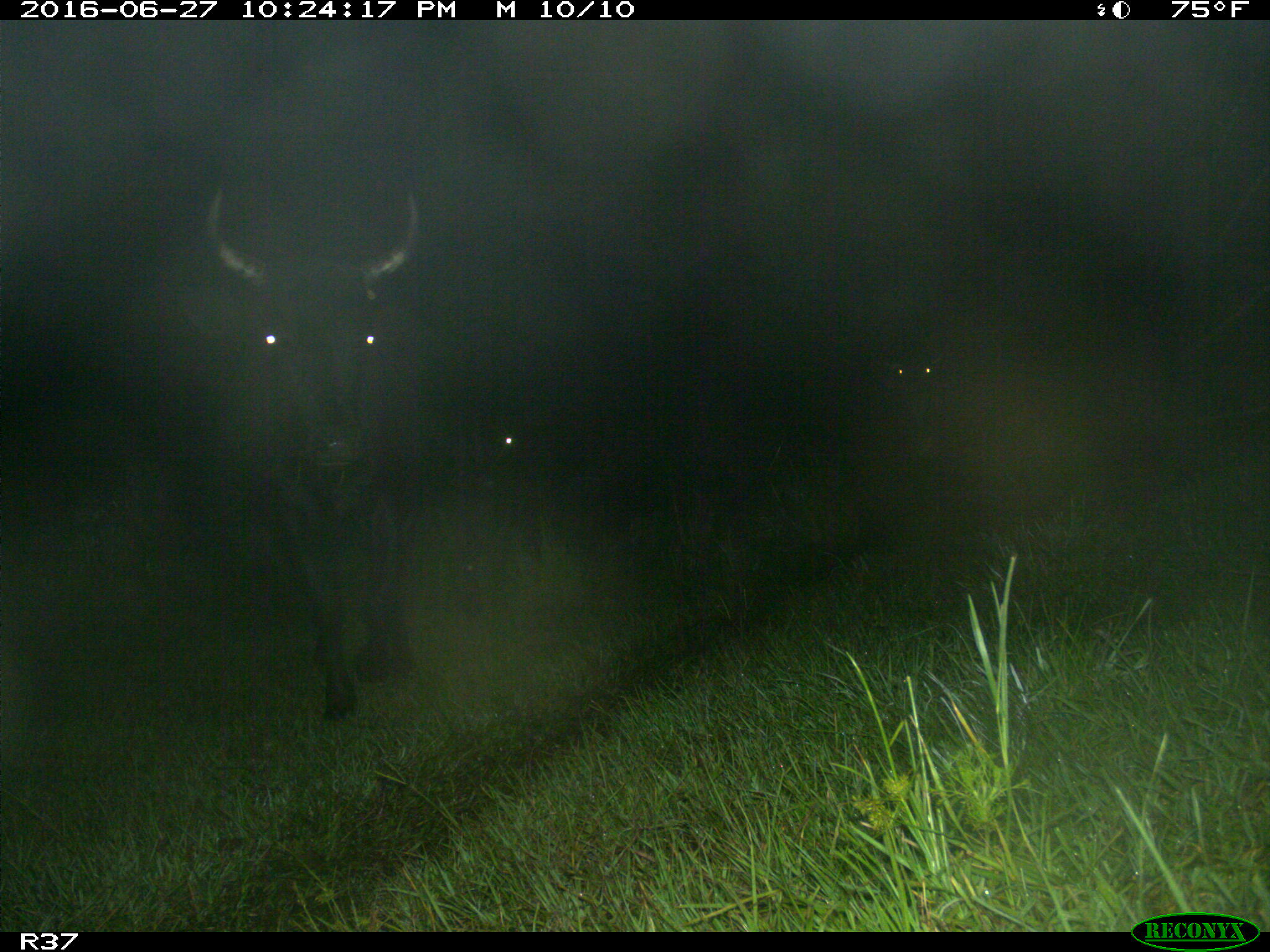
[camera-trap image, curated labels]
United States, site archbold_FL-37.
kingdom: Animalia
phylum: Chordata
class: Mammalia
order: Artiodactyla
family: Bovidae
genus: Bos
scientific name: Bos taurus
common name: domestic cow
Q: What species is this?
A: Bos taurus (domestic cow).